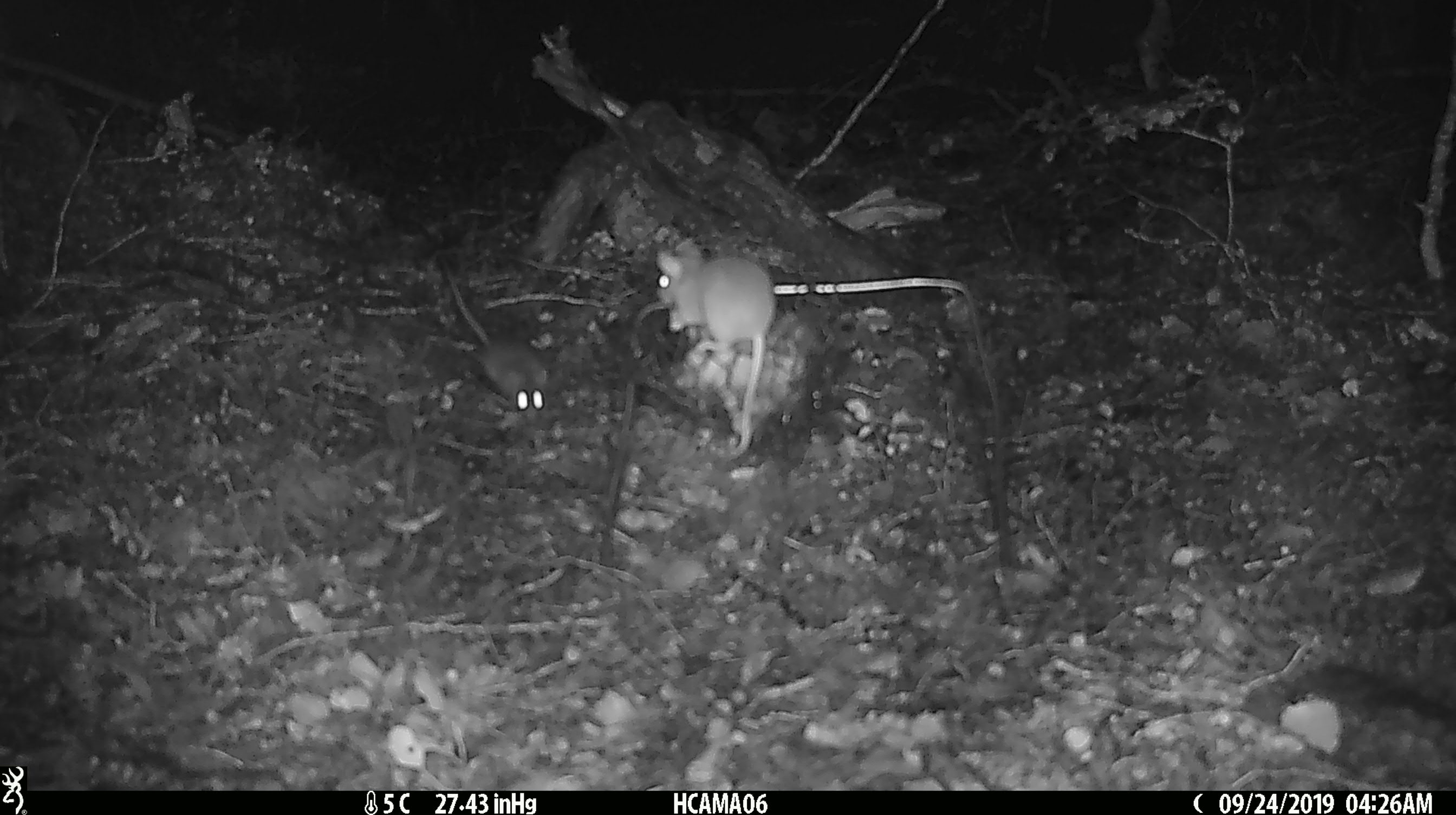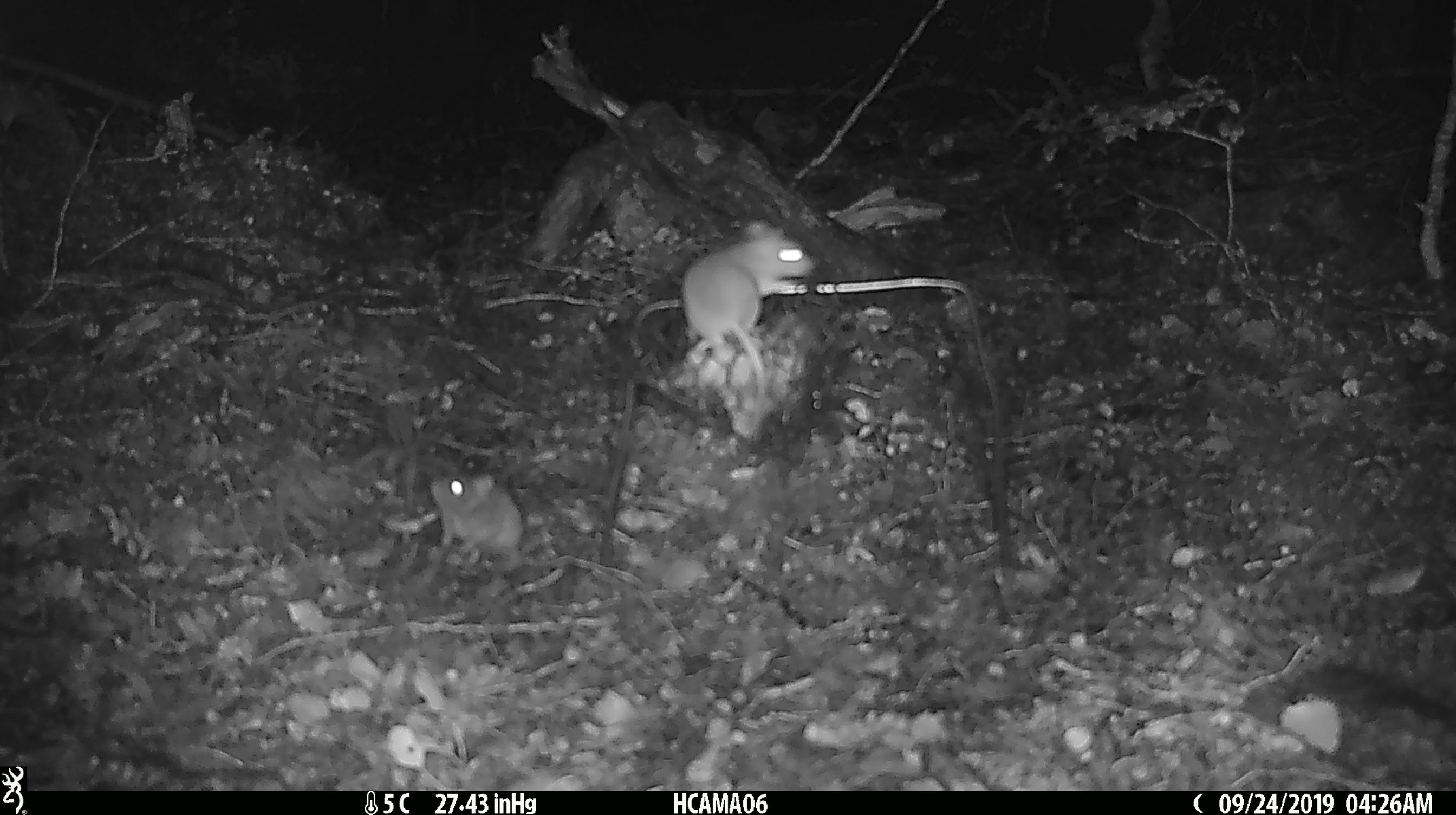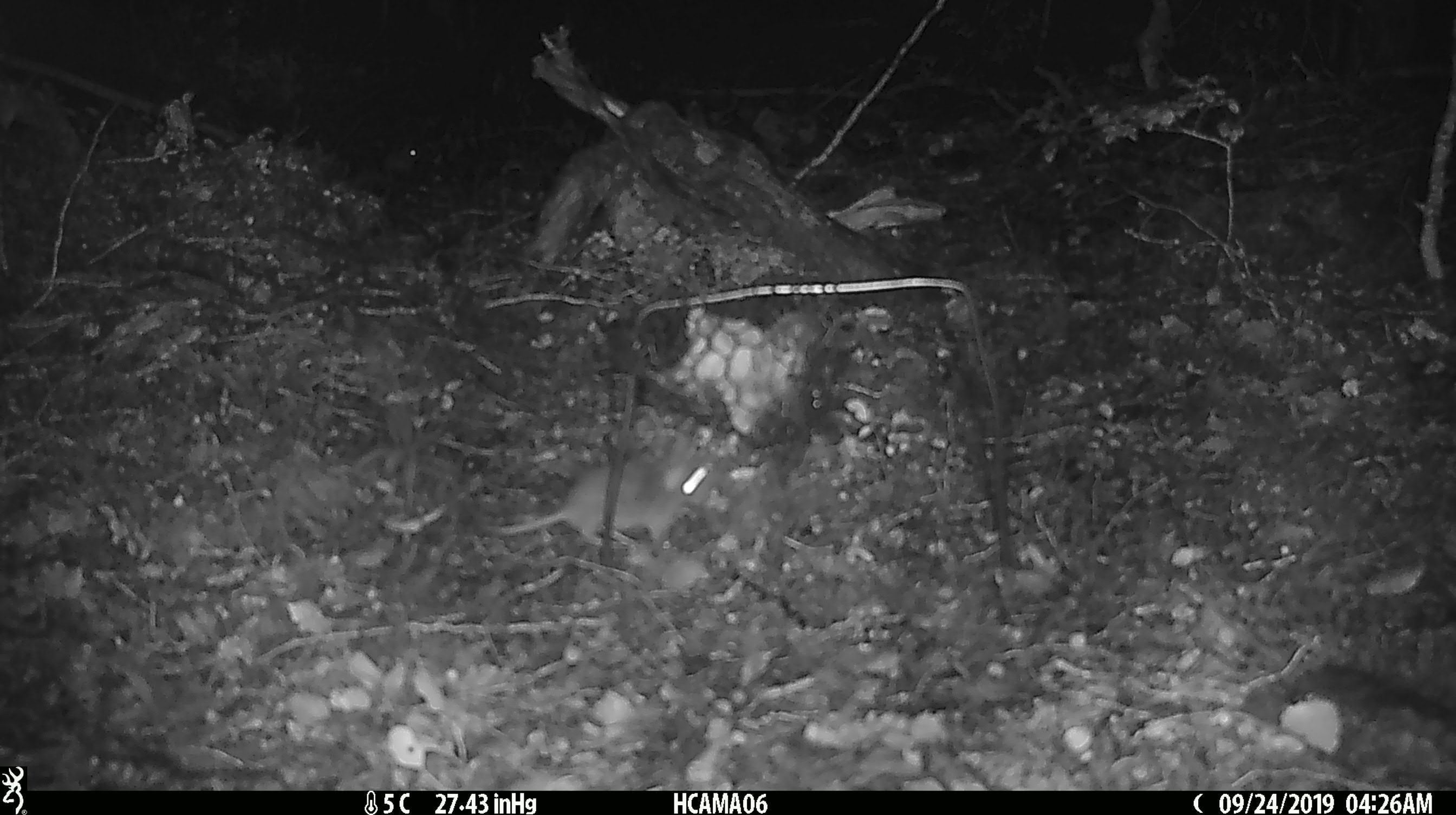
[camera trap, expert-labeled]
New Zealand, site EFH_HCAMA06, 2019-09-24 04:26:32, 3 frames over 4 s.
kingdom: Animalia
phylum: Chordata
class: Mammalia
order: Rodentia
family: Muridae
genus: Mus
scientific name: Mus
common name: mouse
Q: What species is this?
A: Mouse (Mus).